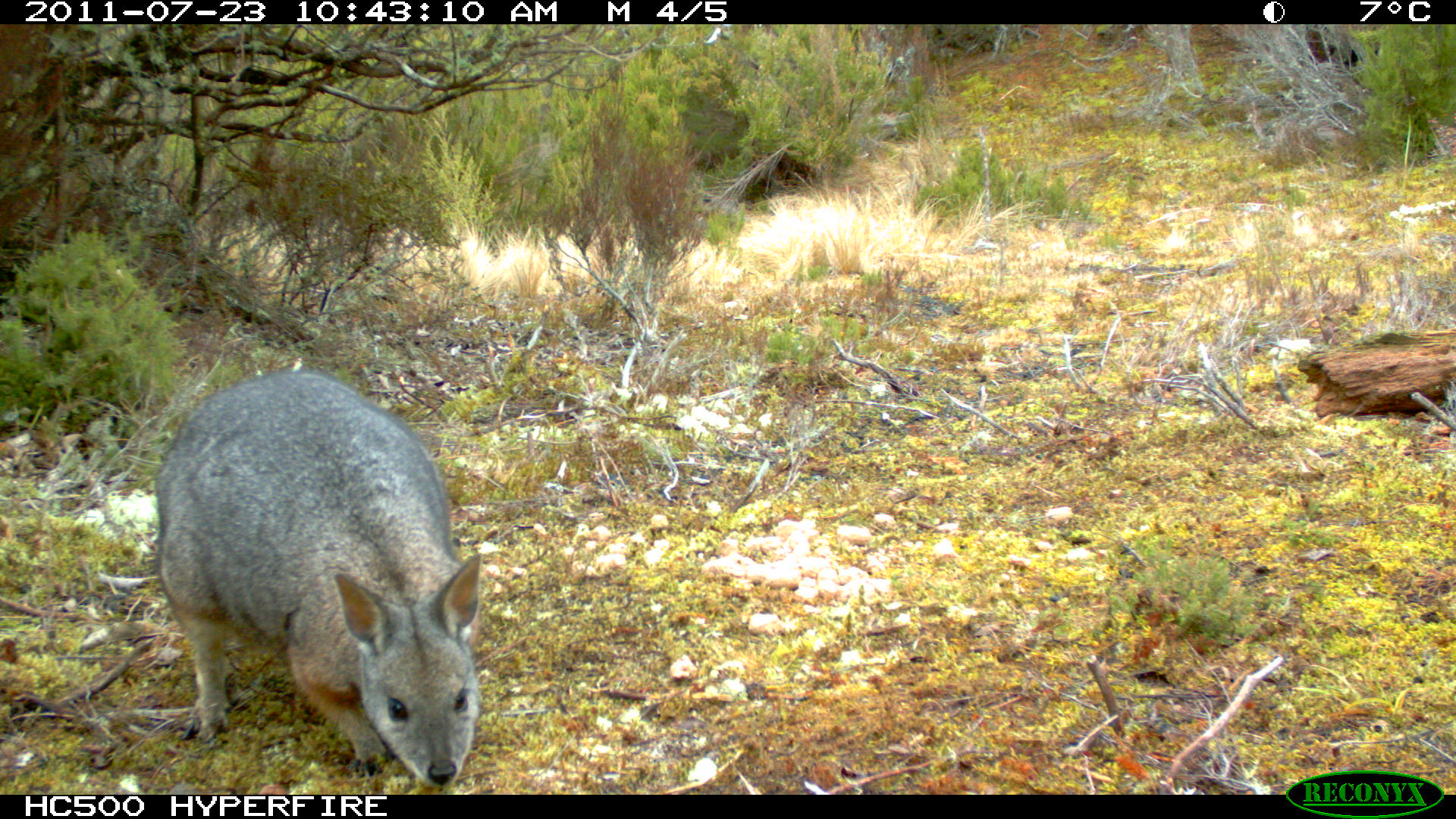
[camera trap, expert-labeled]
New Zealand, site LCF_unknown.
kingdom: Animalia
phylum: Chordata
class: Mammalia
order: Diprotodontia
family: Macropodidae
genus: Notamacropus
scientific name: Notamacropus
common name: wallaby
Wallaby (Notamacropus).